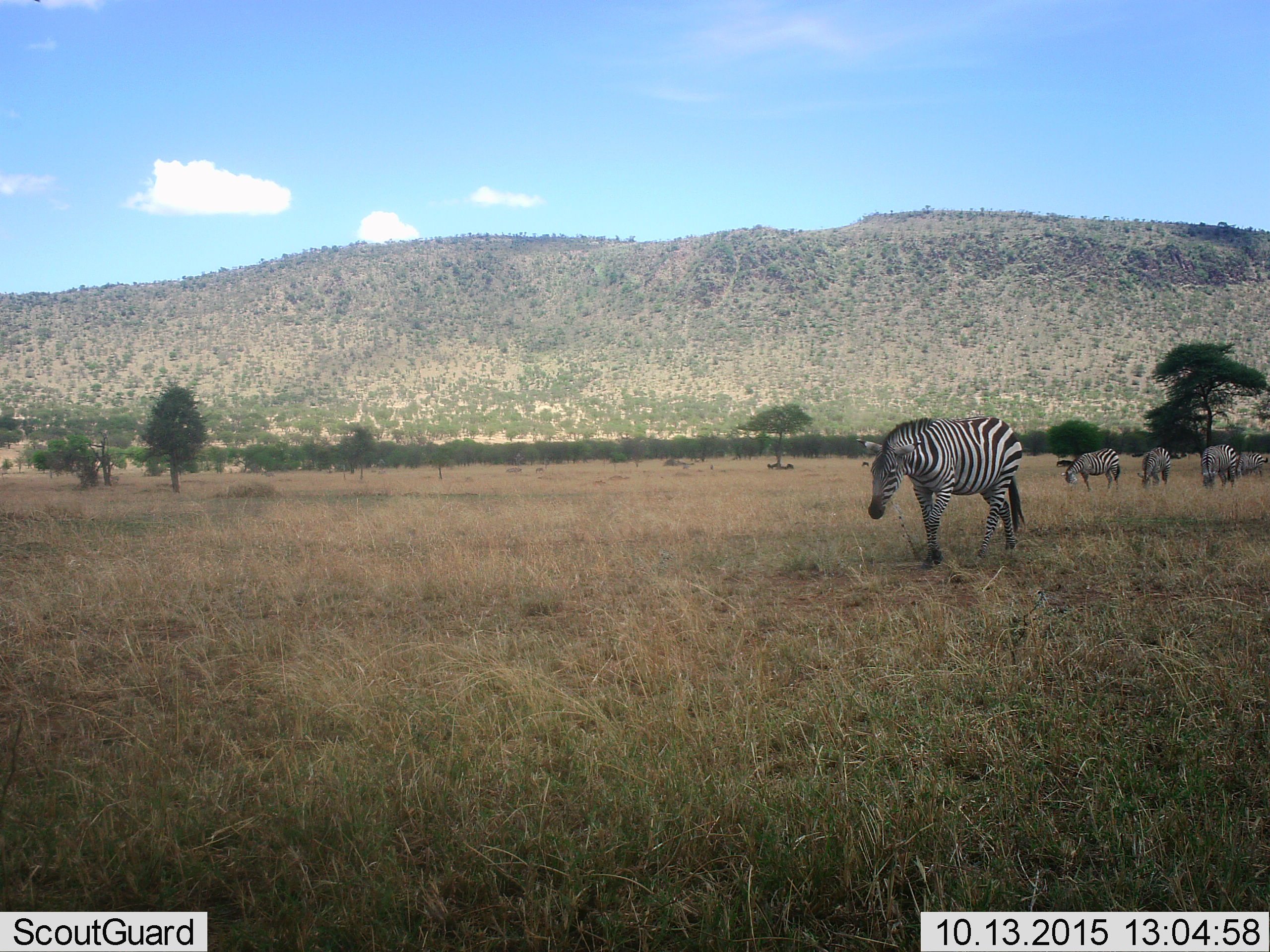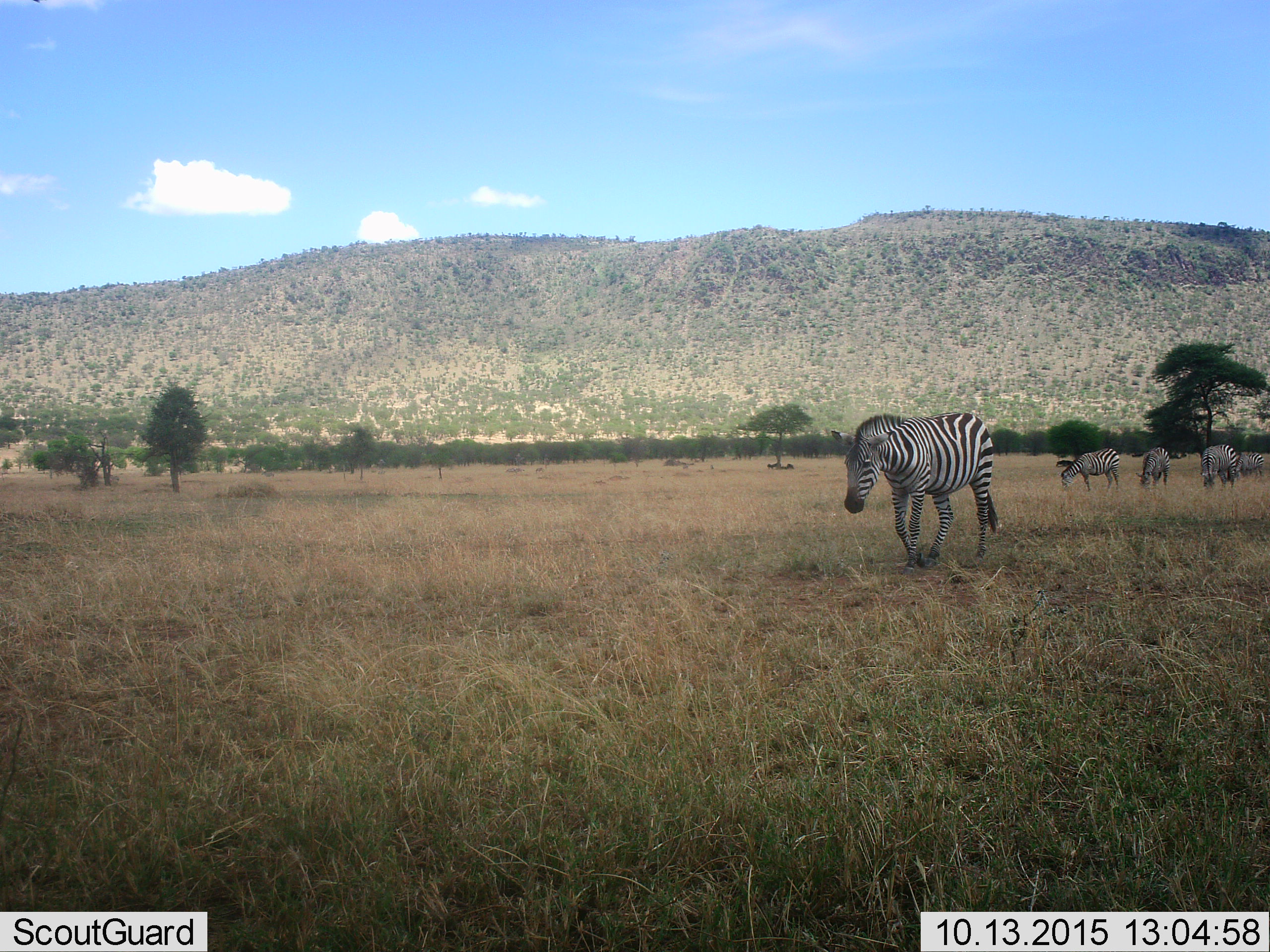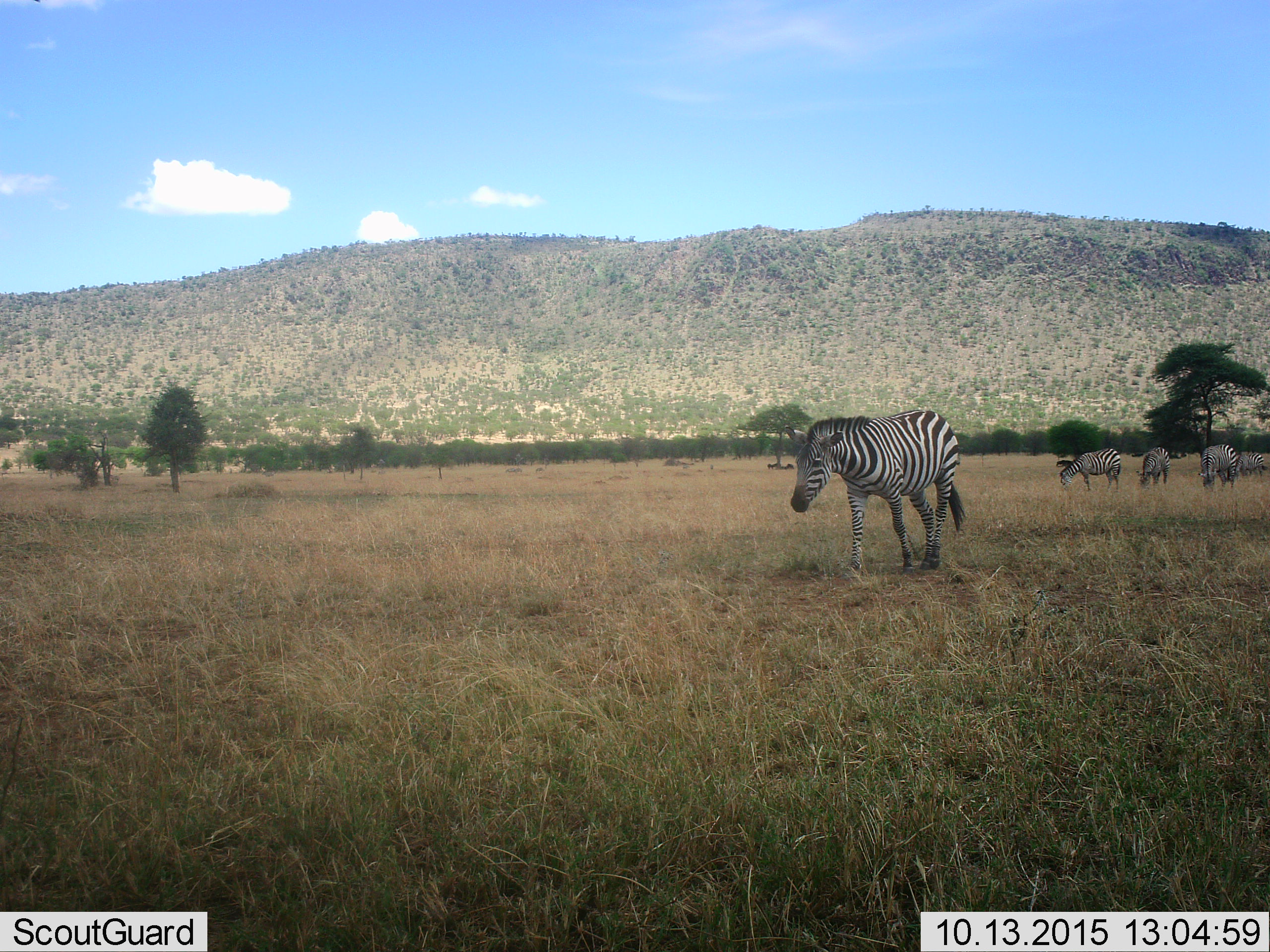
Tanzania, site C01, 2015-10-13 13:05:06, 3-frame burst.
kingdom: Animalia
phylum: Chordata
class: Mammalia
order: Perissodactyla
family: Equidae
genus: Equus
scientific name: Equus quagga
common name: plains zebra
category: zebra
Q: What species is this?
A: Zebra (plains zebra) (Equus quagga).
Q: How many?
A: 5.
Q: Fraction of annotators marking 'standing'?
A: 50%.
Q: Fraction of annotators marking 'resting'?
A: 0%.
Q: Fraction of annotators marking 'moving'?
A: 85%.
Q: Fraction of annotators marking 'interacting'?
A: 0%.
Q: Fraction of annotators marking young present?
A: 0%.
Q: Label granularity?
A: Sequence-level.